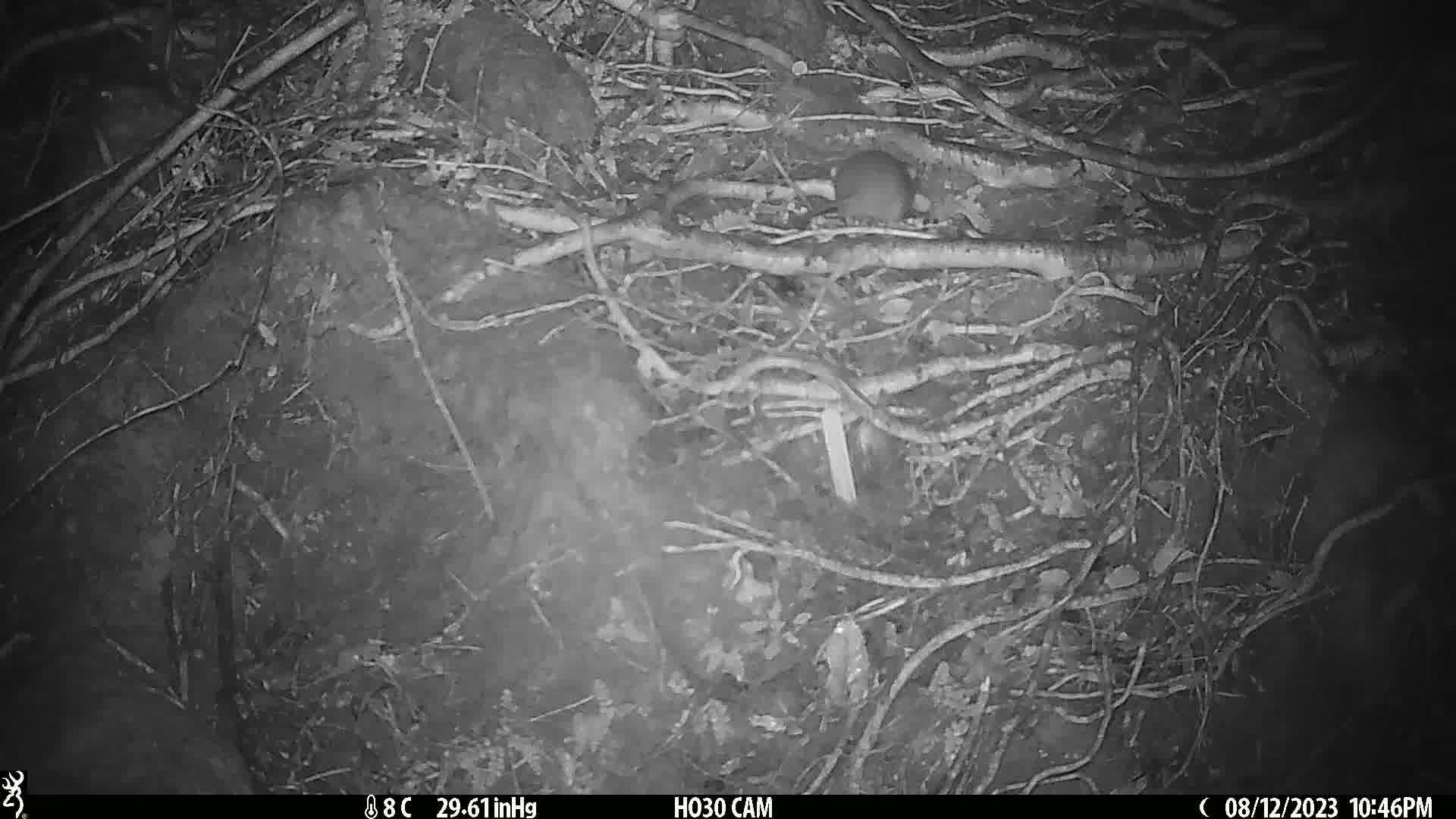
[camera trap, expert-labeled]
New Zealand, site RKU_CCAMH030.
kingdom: Animalia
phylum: Chordata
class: Mammalia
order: Rodentia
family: Muridae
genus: Rattus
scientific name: Rattus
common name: rat